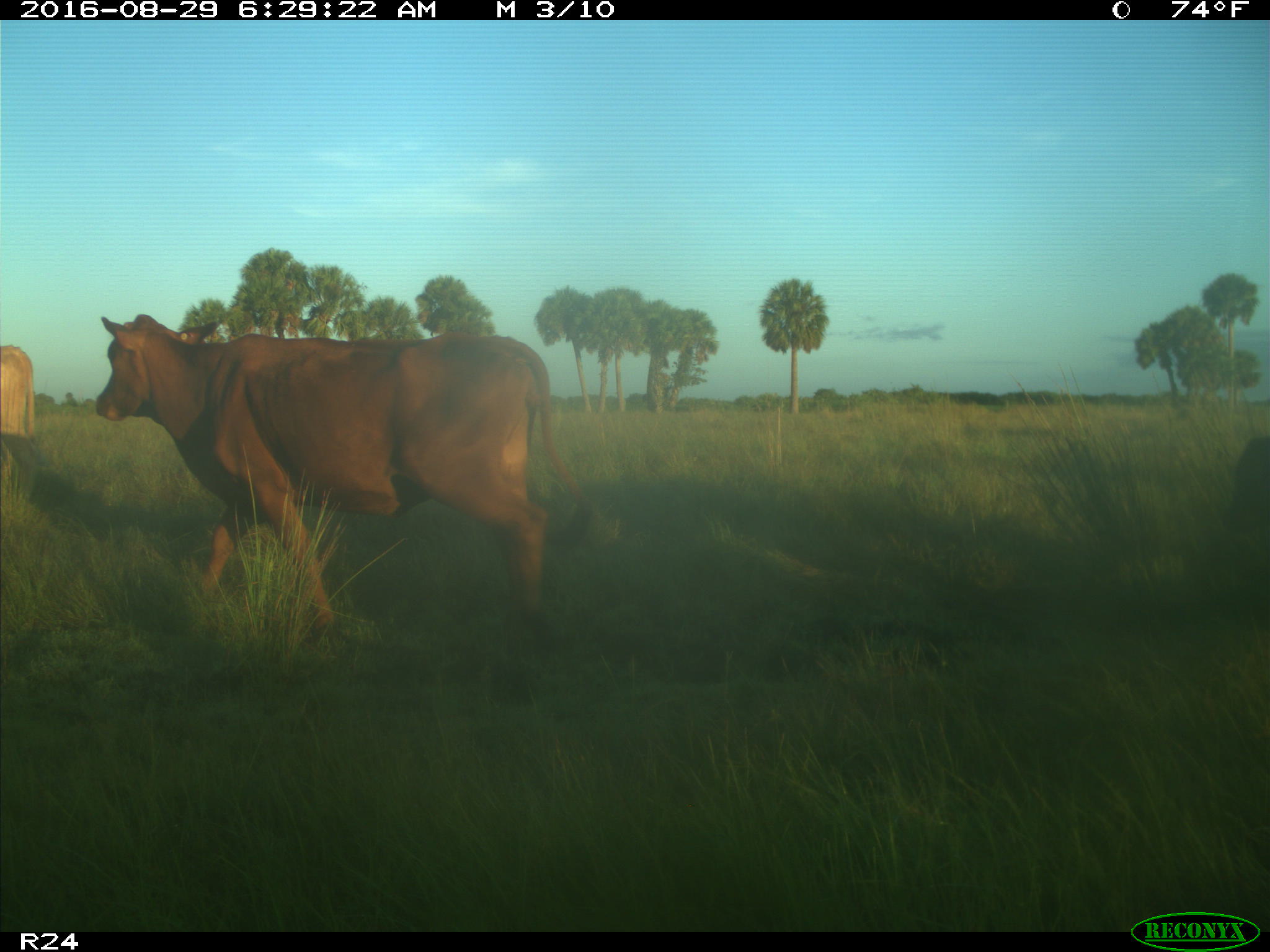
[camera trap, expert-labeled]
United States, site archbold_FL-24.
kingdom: Animalia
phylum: Chordata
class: Mammalia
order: Artiodactyla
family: Bovidae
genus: Bos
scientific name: Bos taurus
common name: domestic cow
Bos taurus (domestic cow).